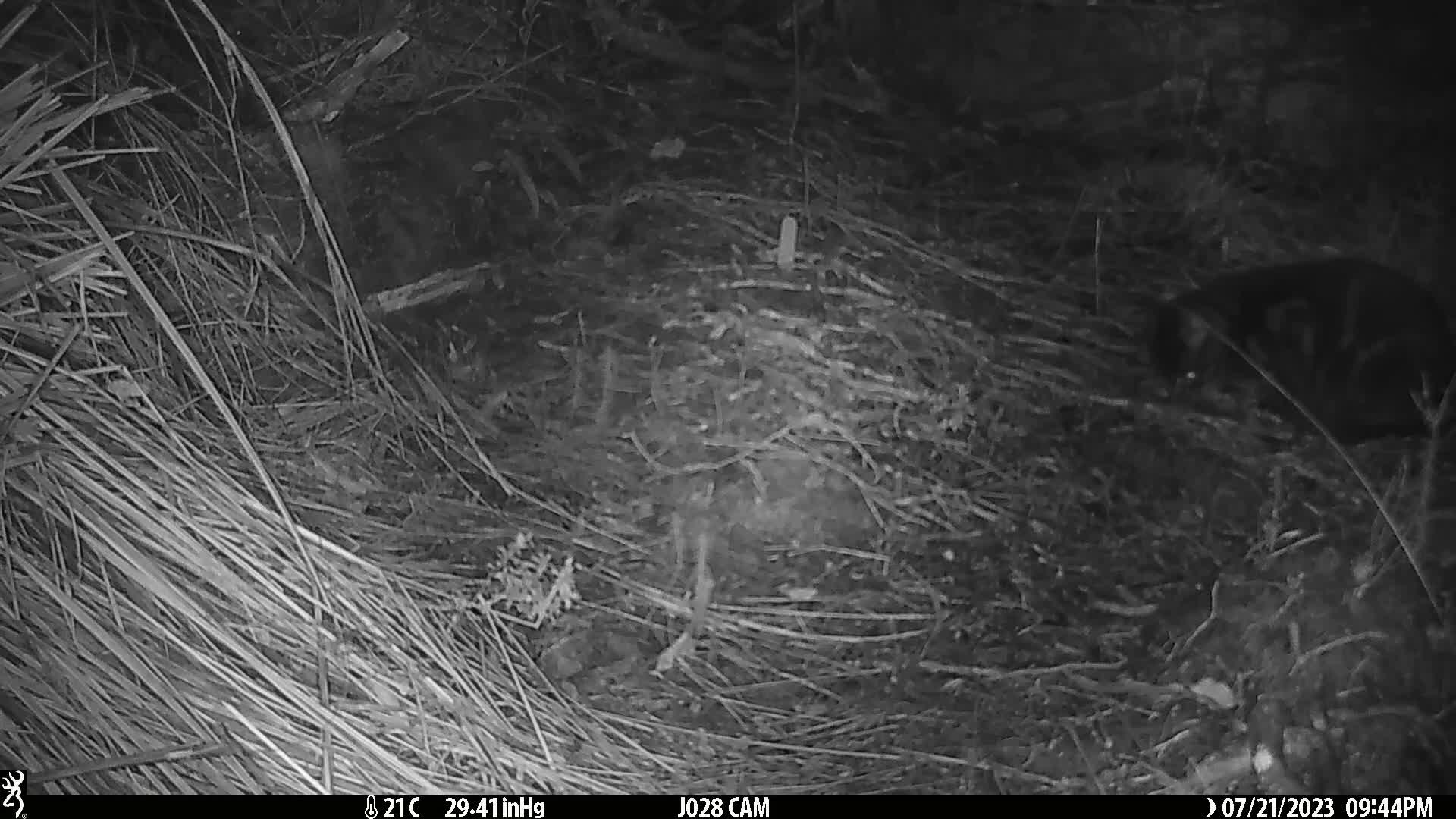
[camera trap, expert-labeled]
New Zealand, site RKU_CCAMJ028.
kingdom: Animalia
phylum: Chordata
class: Mammalia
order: Carnivora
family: Felidae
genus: Felis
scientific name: Felis catus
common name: domestic cat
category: cat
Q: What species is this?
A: Cat (domestic cat) (Felis catus).